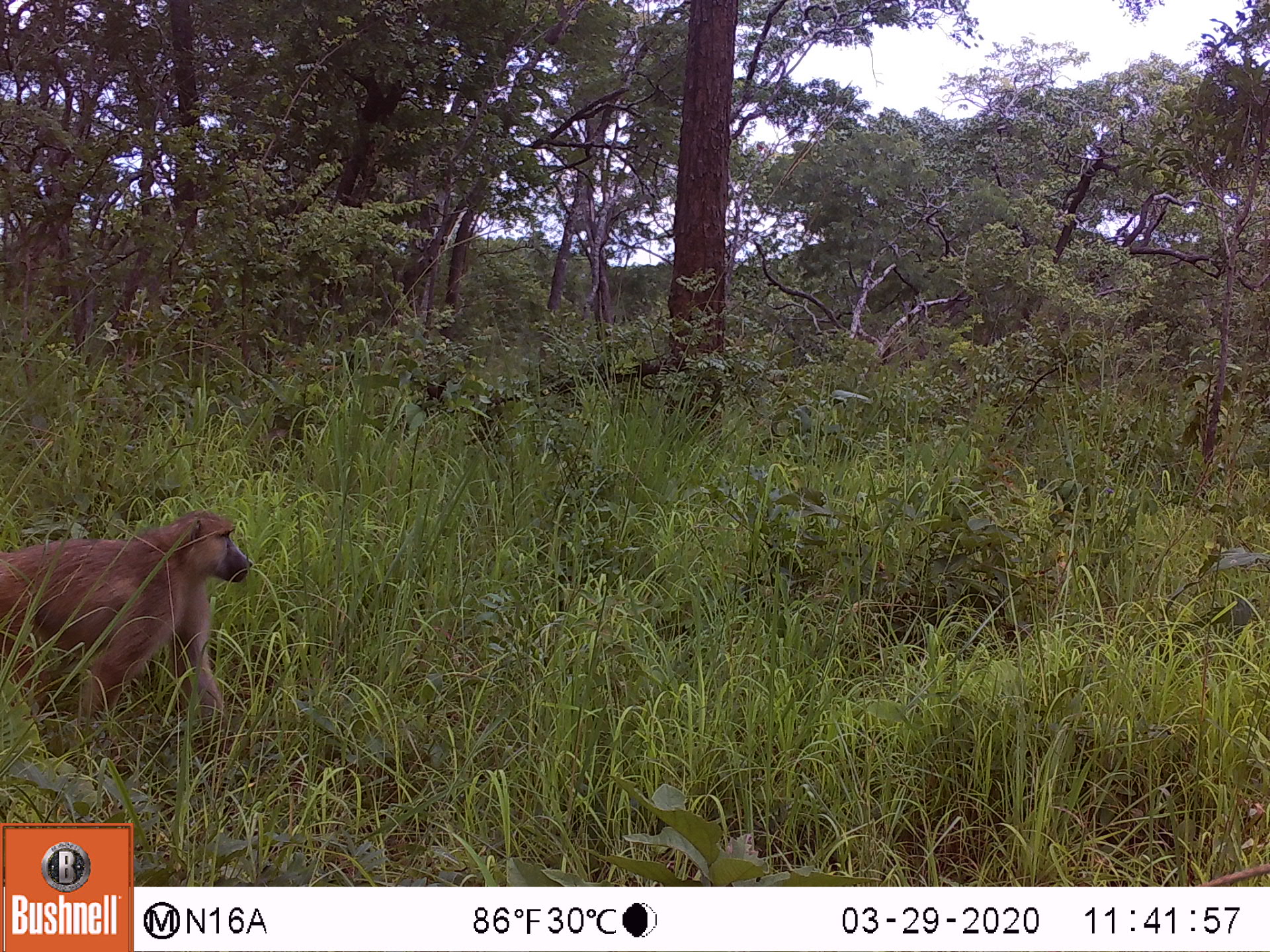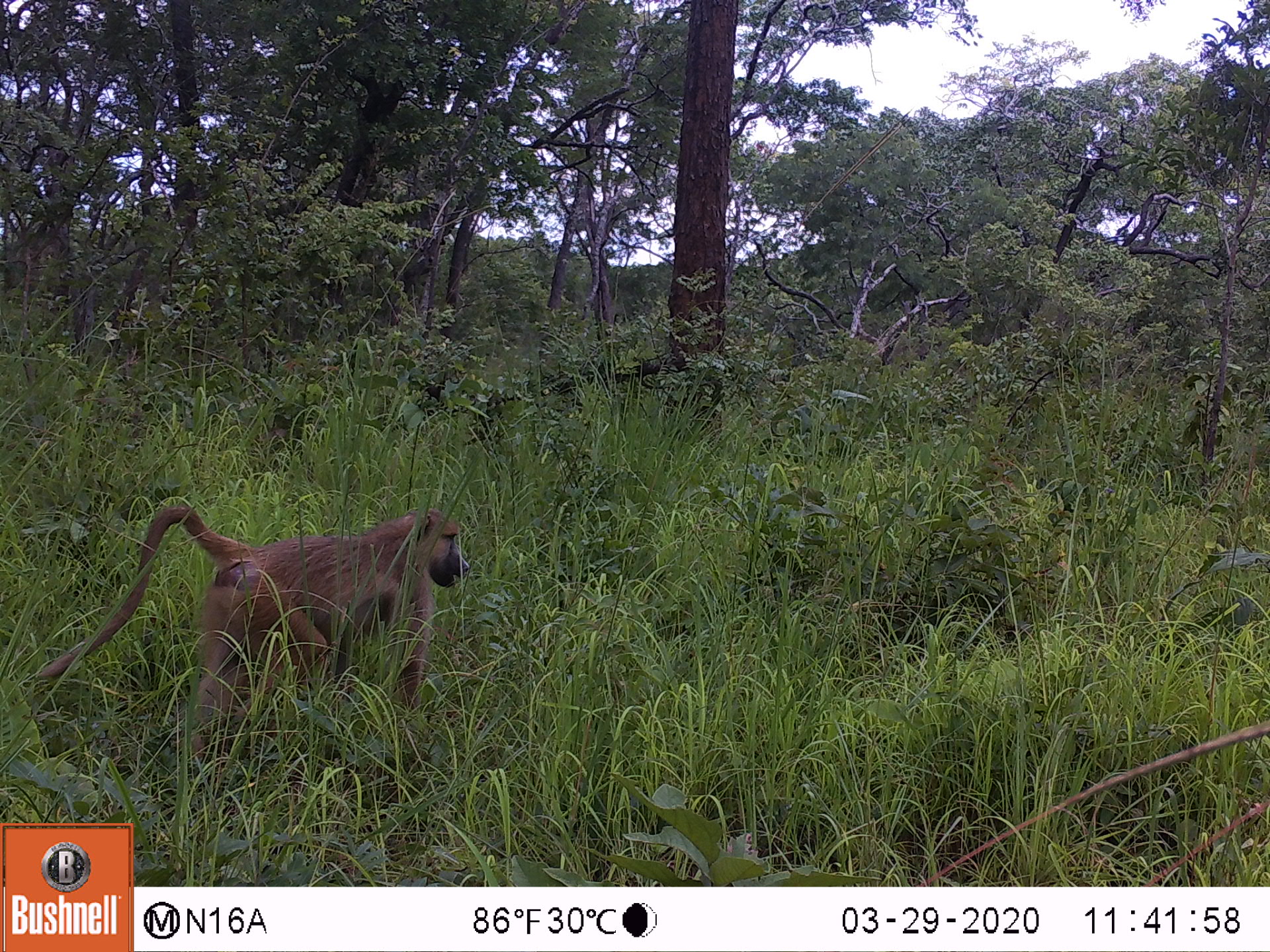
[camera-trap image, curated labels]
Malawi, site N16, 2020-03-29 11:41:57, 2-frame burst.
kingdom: Animalia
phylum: Chordata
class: Mammalia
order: Primates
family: Cercopithecidae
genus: Papio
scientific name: Papio cynocephalus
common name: yellow baboon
Yellow baboon (Papio cynocephalus), count 1.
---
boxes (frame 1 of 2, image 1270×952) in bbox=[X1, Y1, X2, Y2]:
yellow baboon: bbox=[3, 511, 256, 719]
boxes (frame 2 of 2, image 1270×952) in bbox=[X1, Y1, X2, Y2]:
yellow baboon: bbox=[48, 504, 469, 759]